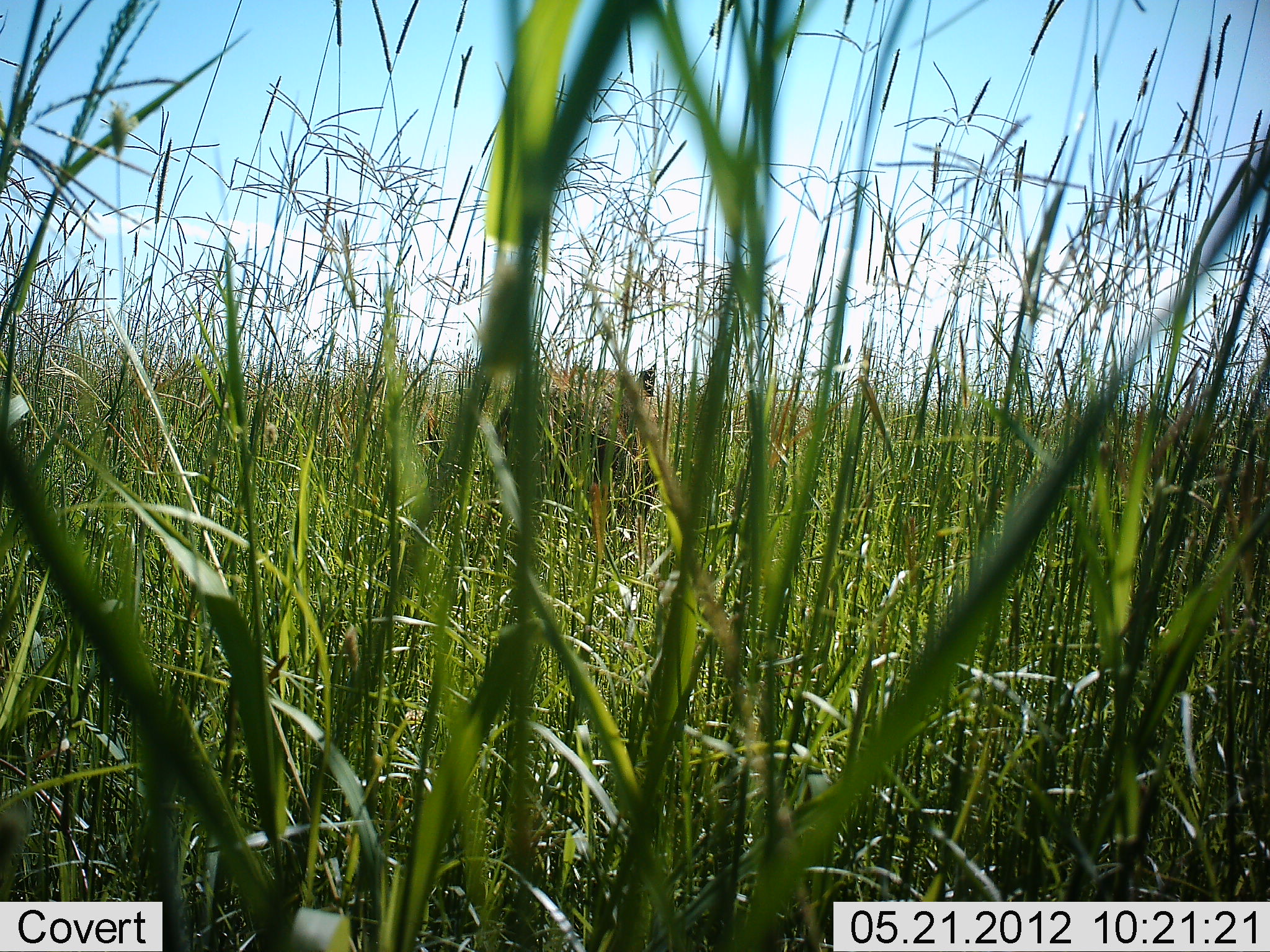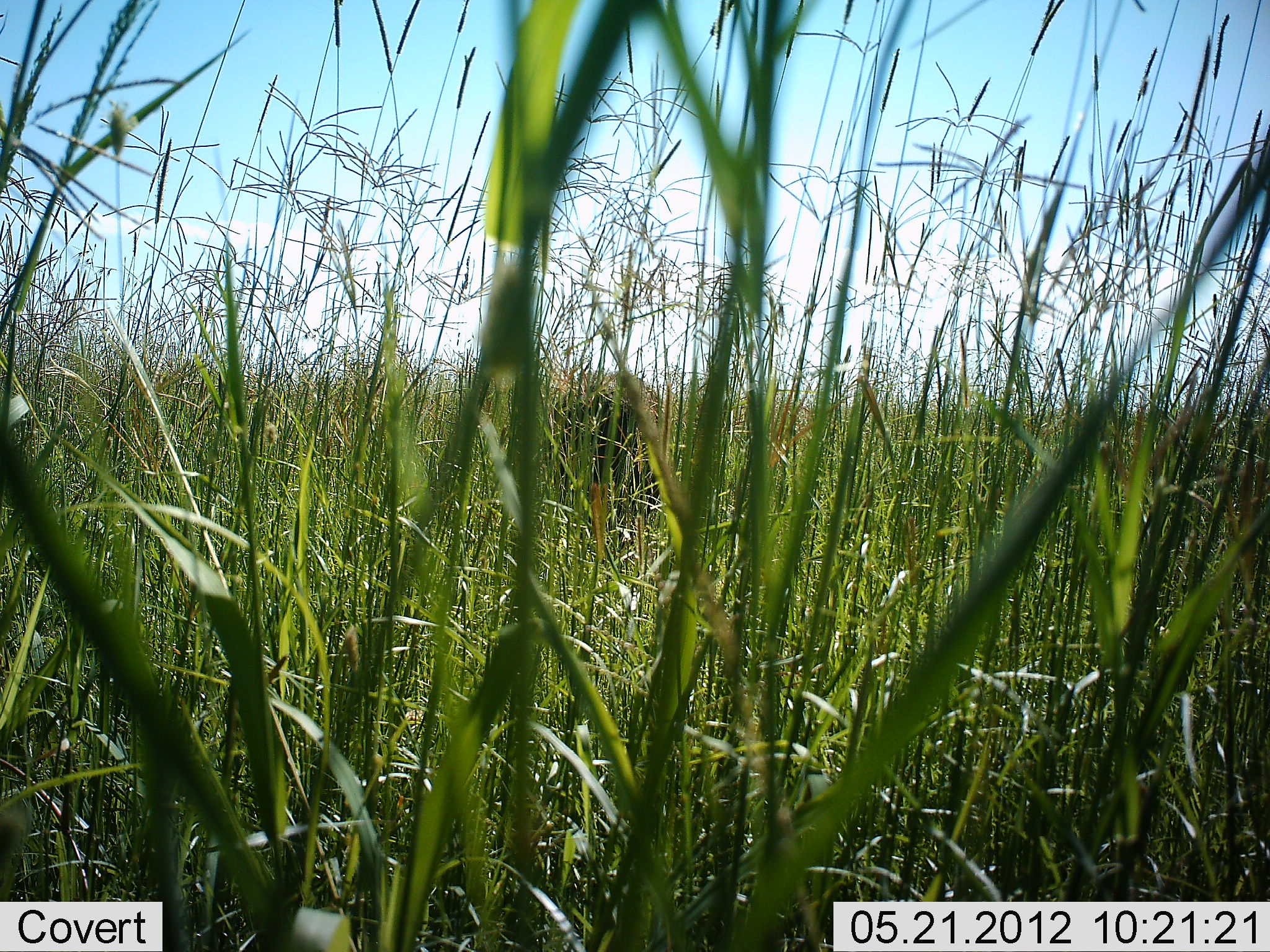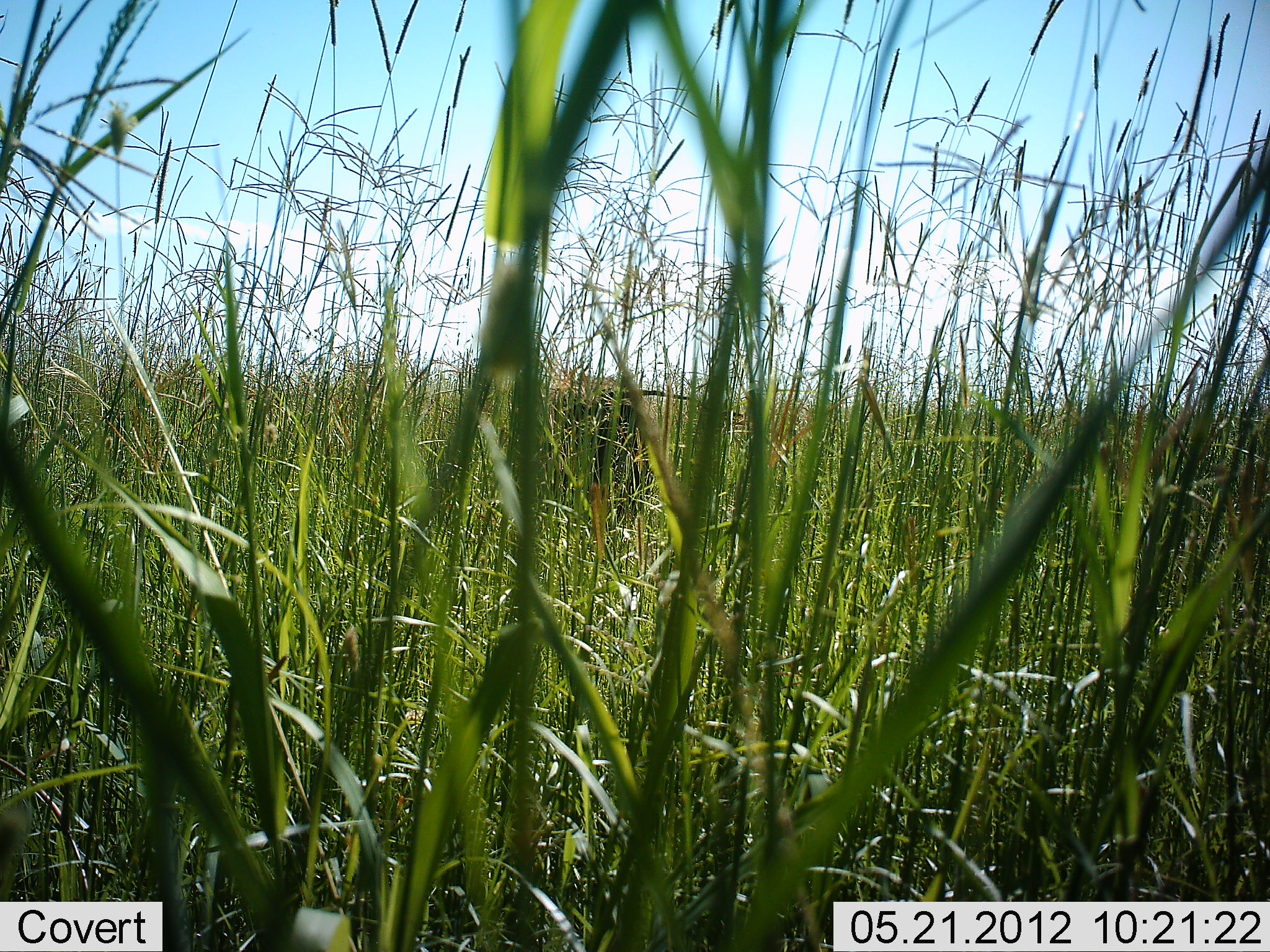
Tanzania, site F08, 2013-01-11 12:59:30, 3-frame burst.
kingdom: Animalia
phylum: Chordata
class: Mammalia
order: Artiodactyla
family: Suidae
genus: Phacochoerus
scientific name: Phacochoerus africanus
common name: warthog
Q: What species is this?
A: Warthog (Phacochoerus africanus).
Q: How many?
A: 1.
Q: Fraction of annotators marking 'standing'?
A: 30%.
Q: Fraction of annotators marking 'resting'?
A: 0%.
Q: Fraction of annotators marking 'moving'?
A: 65%.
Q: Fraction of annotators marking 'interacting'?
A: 0%.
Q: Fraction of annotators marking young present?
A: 0%.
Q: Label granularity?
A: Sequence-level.